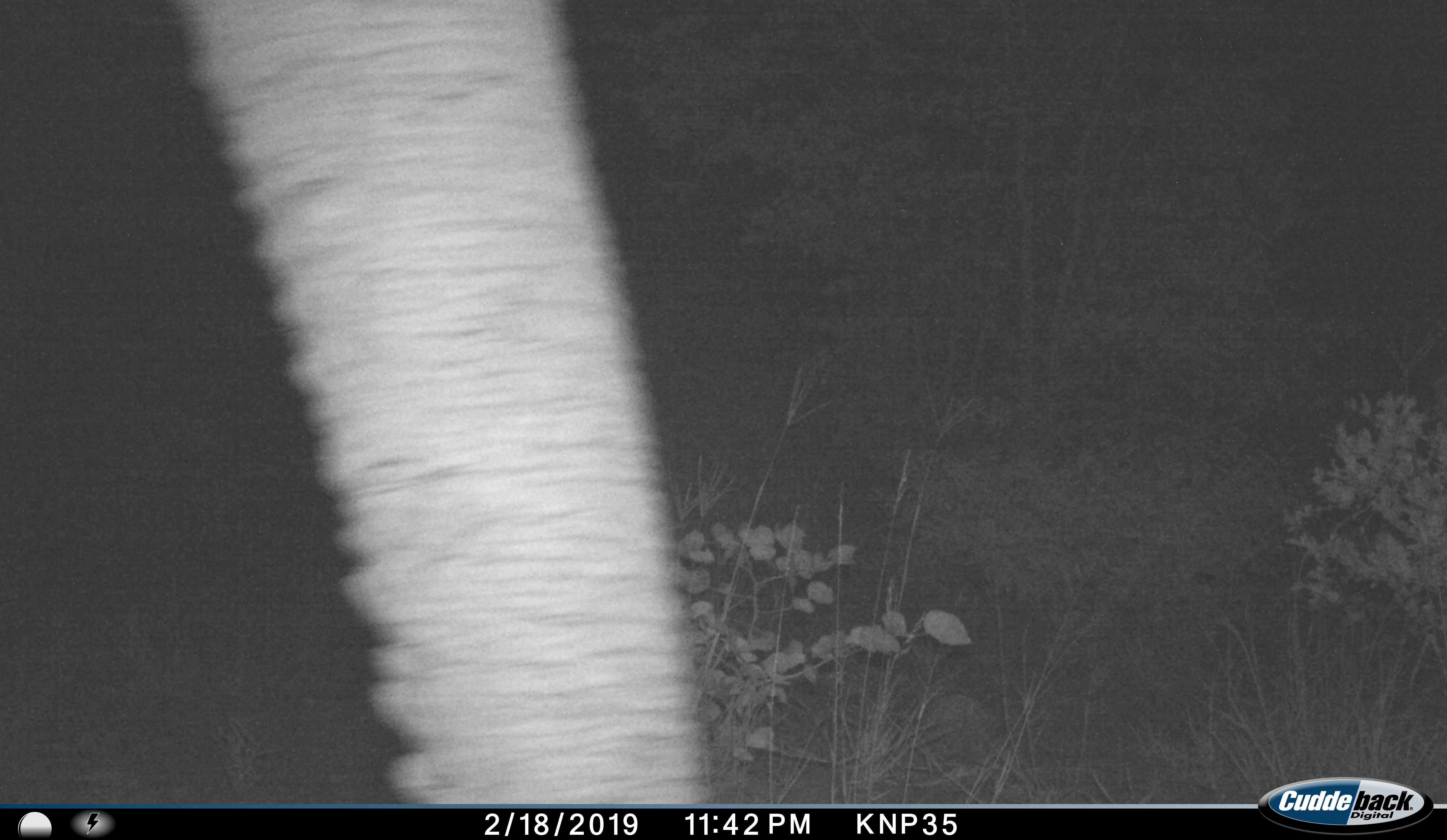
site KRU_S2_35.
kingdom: Animalia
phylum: Chordata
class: Mammalia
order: Proboscidea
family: Elephantidae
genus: Loxodonta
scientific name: Loxodonta africana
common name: african bush elephant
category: elephant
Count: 1.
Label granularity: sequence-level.